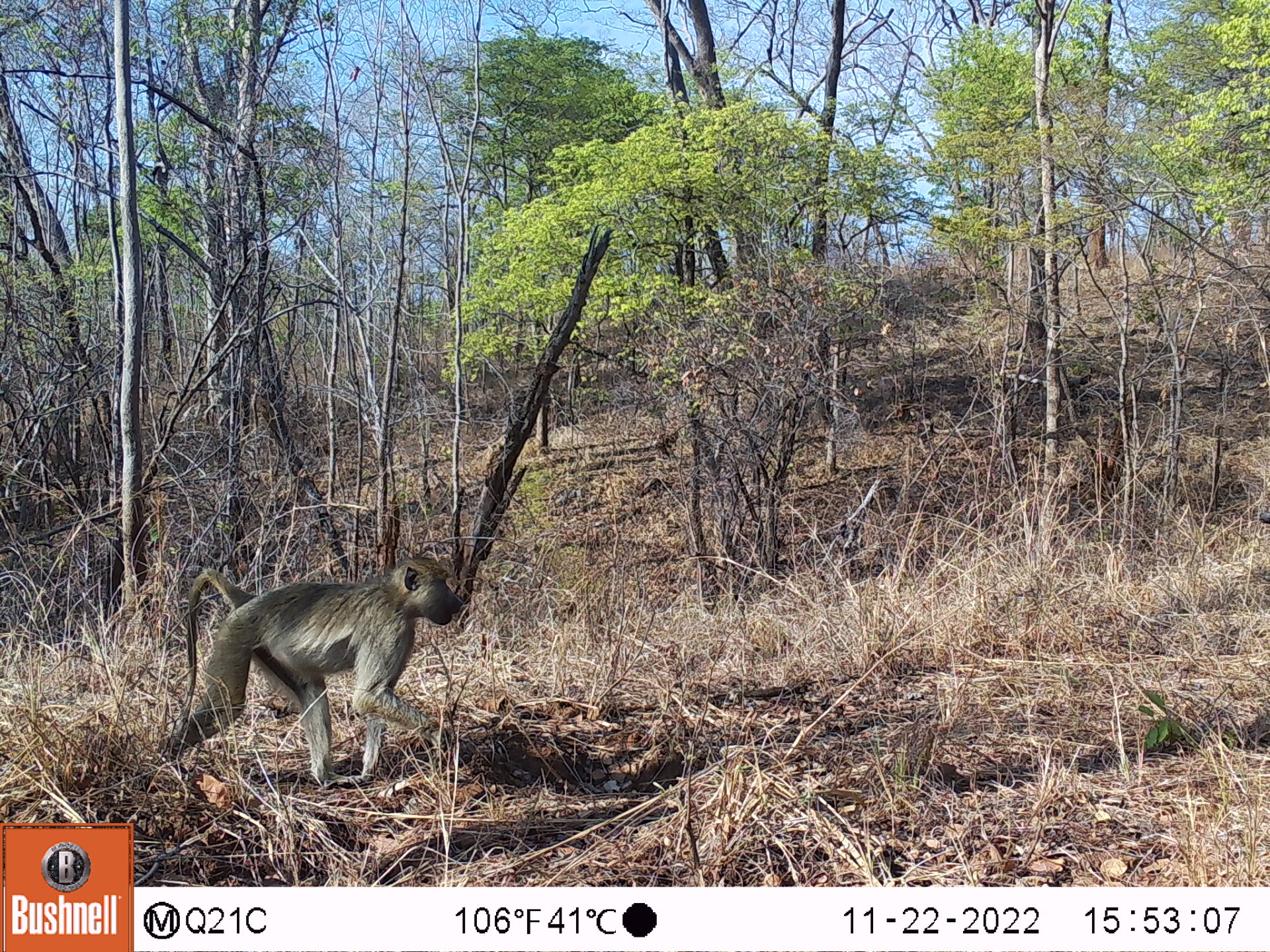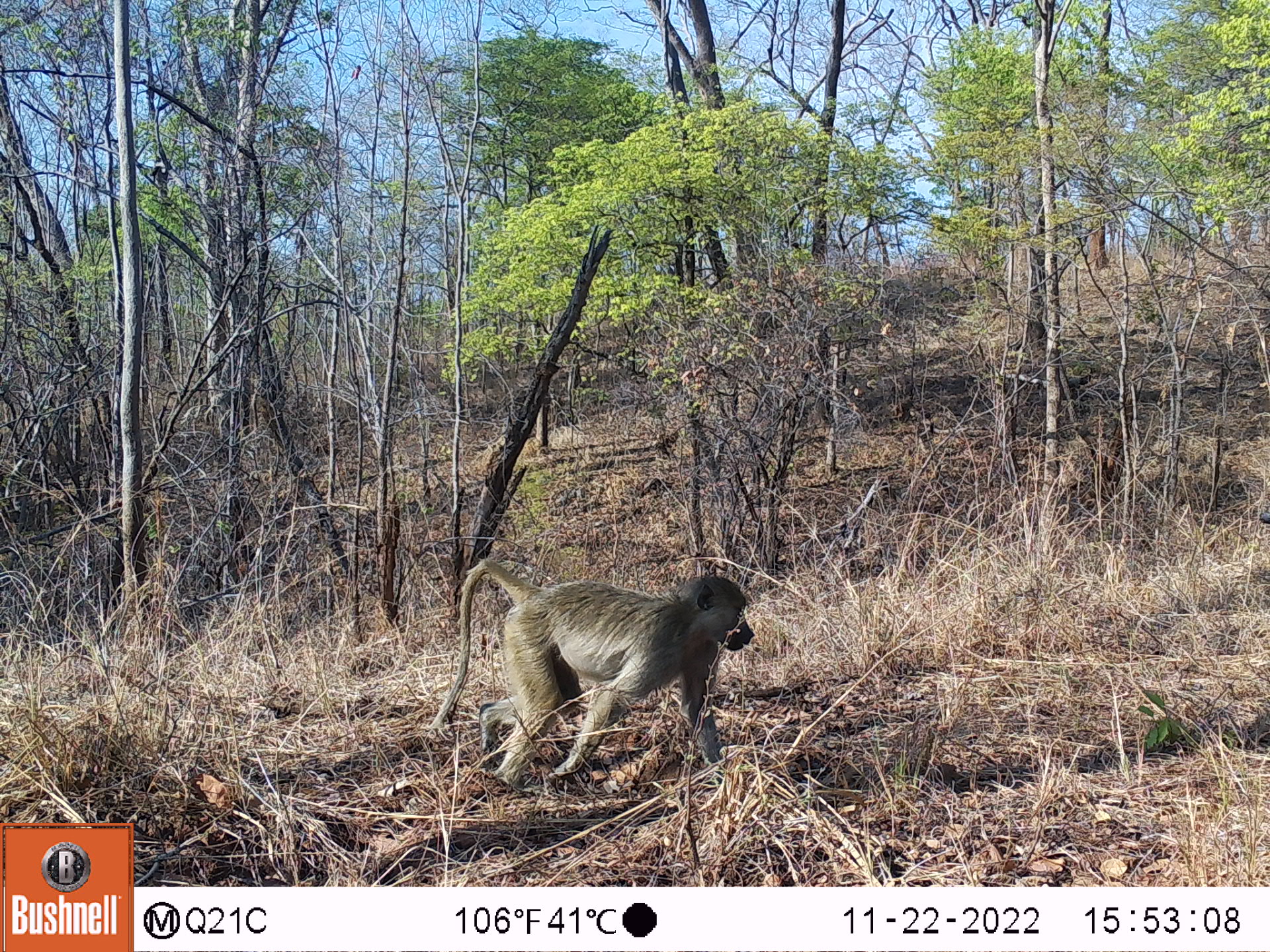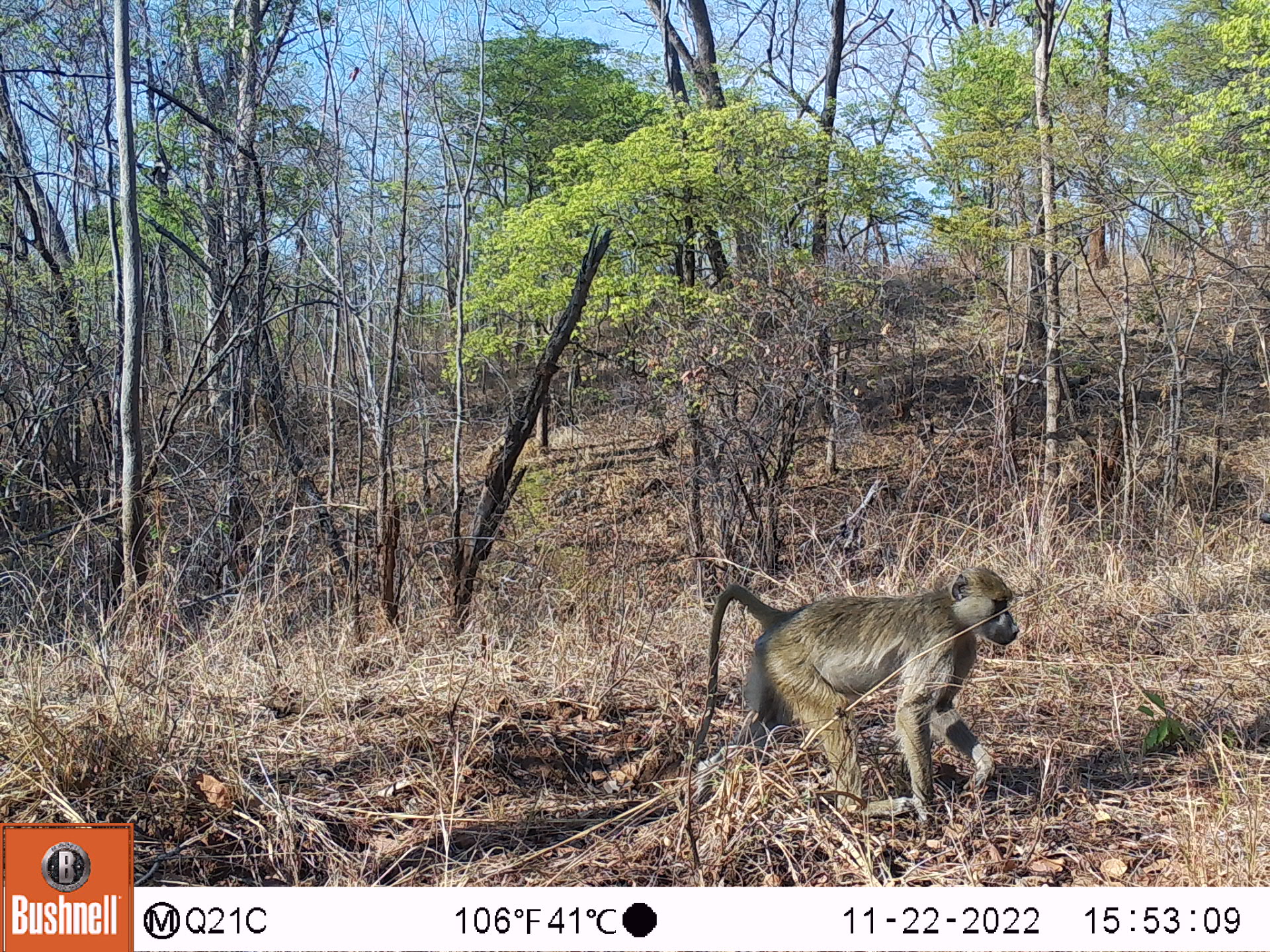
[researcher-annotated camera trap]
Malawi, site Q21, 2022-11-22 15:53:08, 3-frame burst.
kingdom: Animalia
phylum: Chordata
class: Mammalia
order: Primates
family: Cercopithecidae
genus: Papio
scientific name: Papio cynocephalus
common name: yellow baboon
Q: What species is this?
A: Yellow baboon (Papio cynocephalus).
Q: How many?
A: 1.